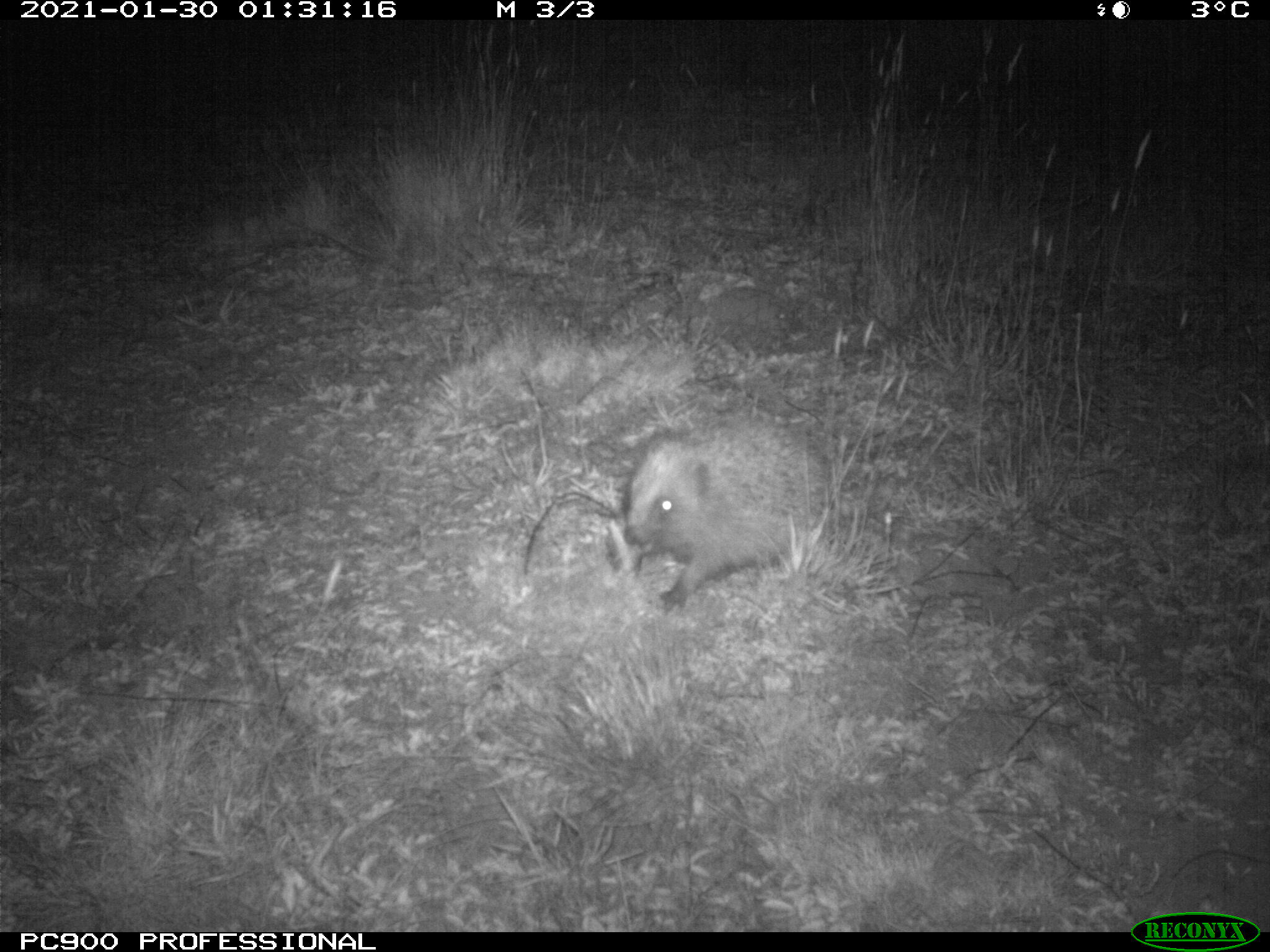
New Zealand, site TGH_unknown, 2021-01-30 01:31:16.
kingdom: Animalia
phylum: Chordata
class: Mammalia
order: Eulipotyphla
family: Erinaceidae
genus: Erinaceus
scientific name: Erinaceus europaeus europaeus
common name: european hedgehog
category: hedgehog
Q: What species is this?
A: Hedgehog (european hedgehog) (Erinaceus europaeus europaeus).